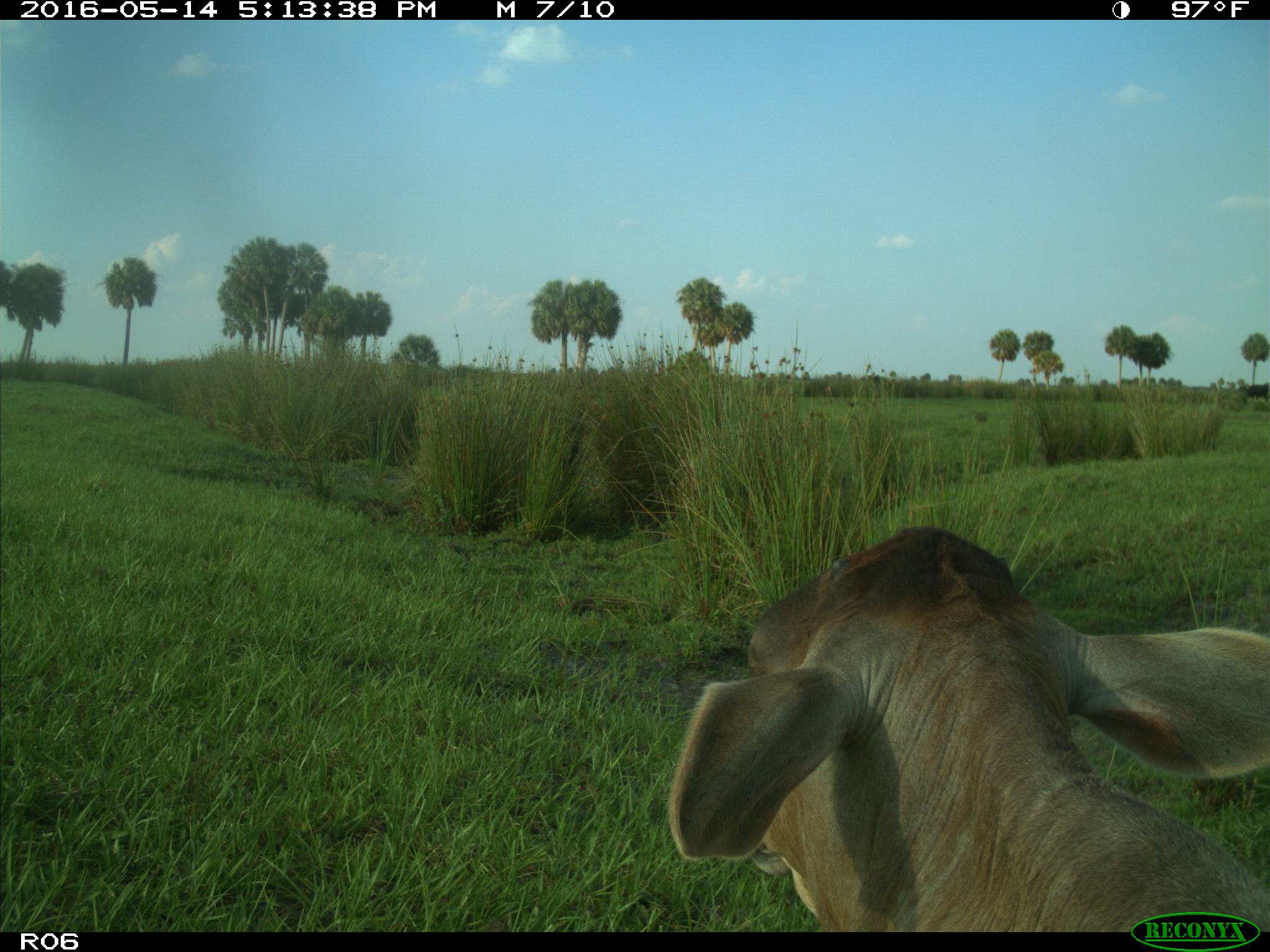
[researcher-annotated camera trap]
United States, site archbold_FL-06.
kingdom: Animalia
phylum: Chordata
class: Mammalia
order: Artiodactyla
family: Bovidae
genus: Bos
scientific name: Bos taurus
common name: domestic cow